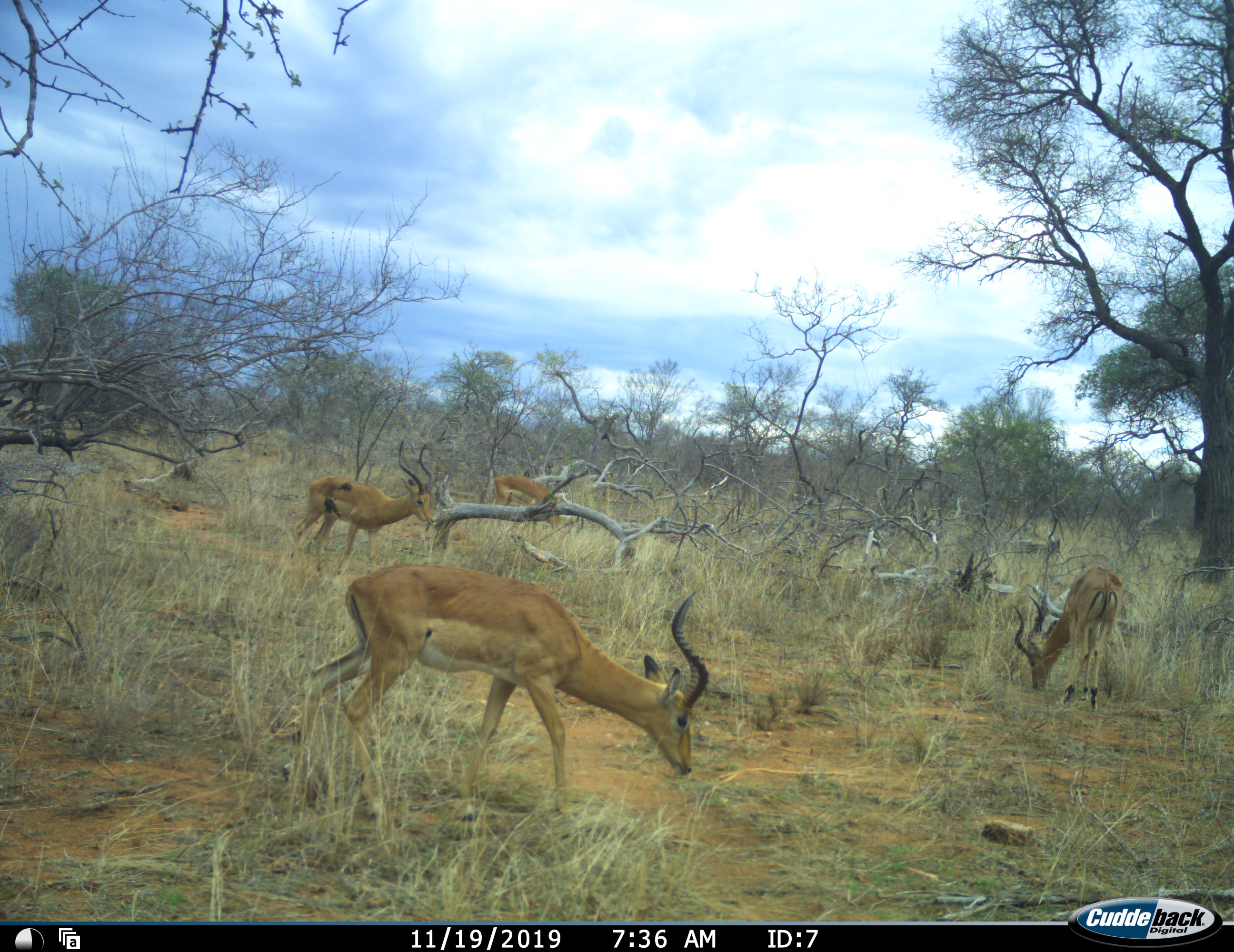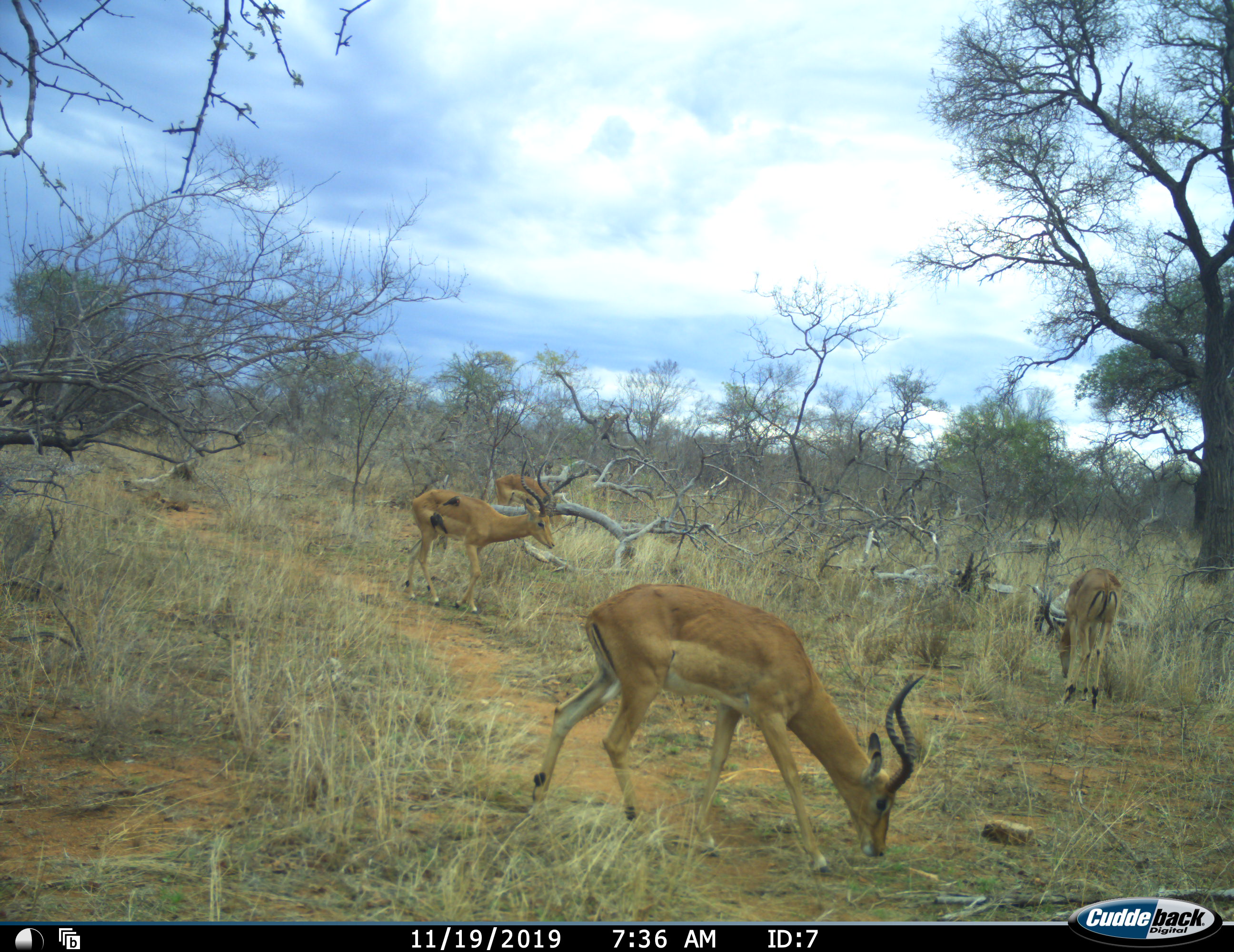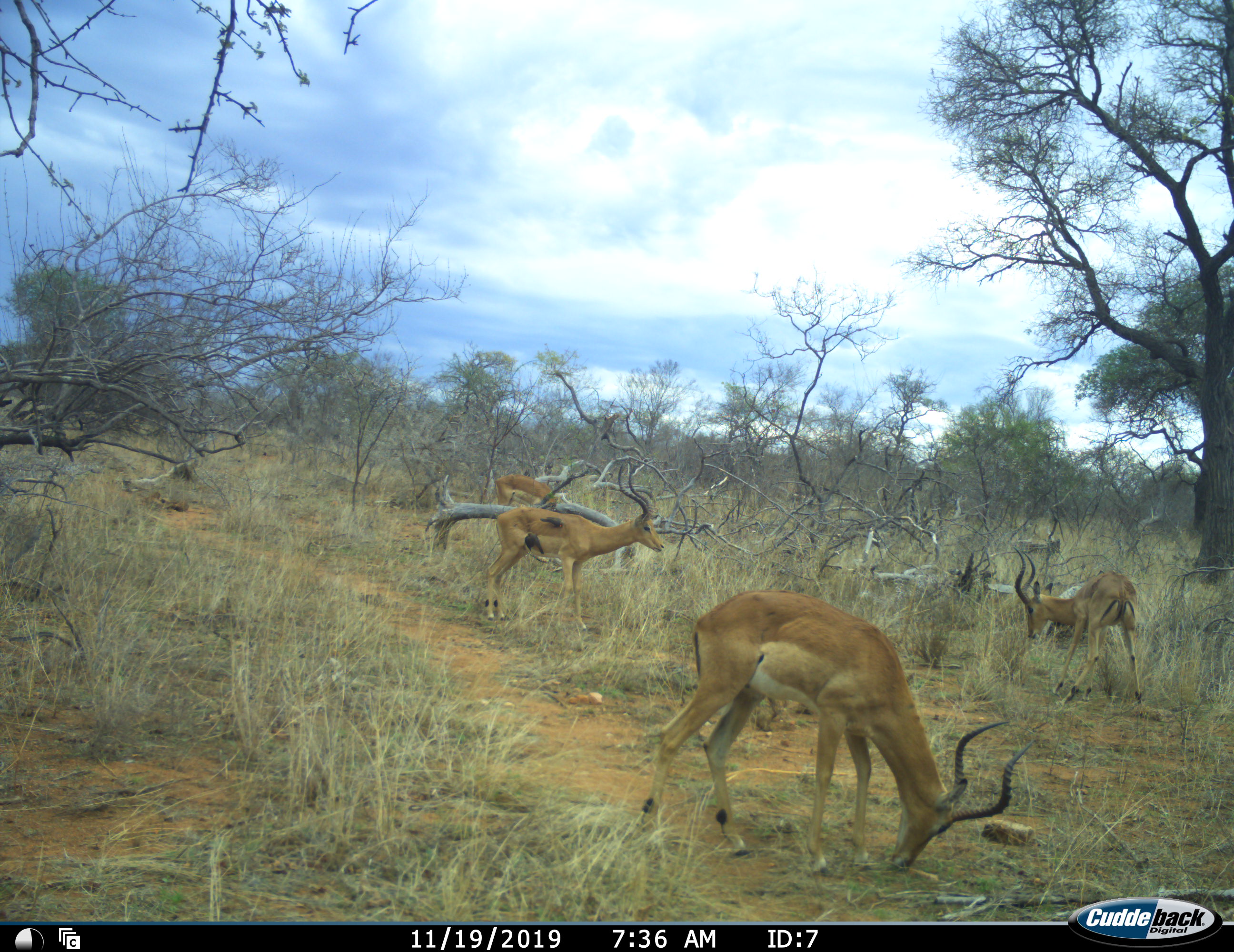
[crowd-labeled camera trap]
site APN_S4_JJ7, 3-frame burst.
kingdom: Animalia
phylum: Chordata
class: Mammalia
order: Artiodactyla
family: Bovidae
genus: Aepyceros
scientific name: Aepyceros melampus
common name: impala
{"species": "impala (Aepyceros melampus)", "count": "4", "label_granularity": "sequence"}